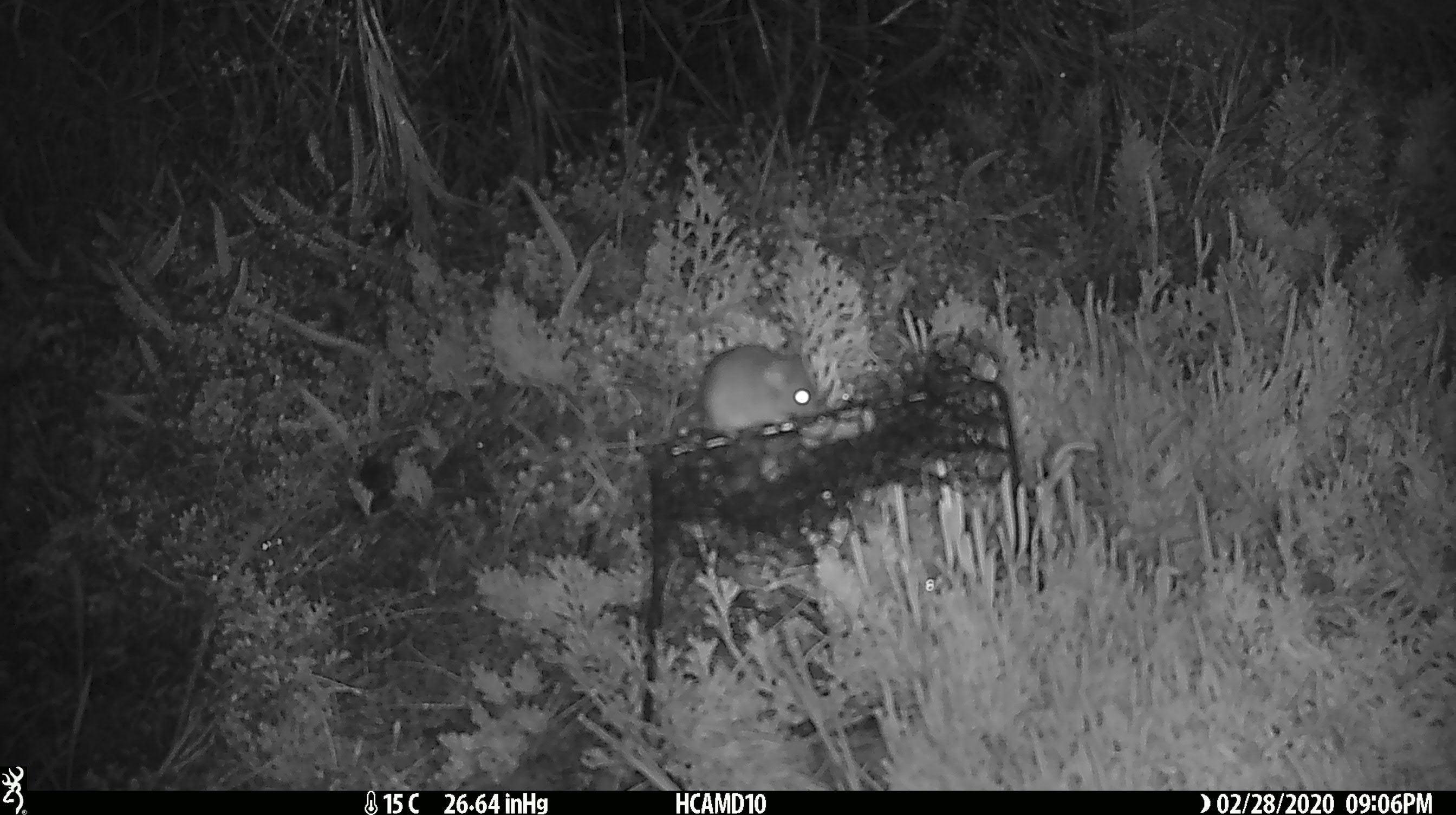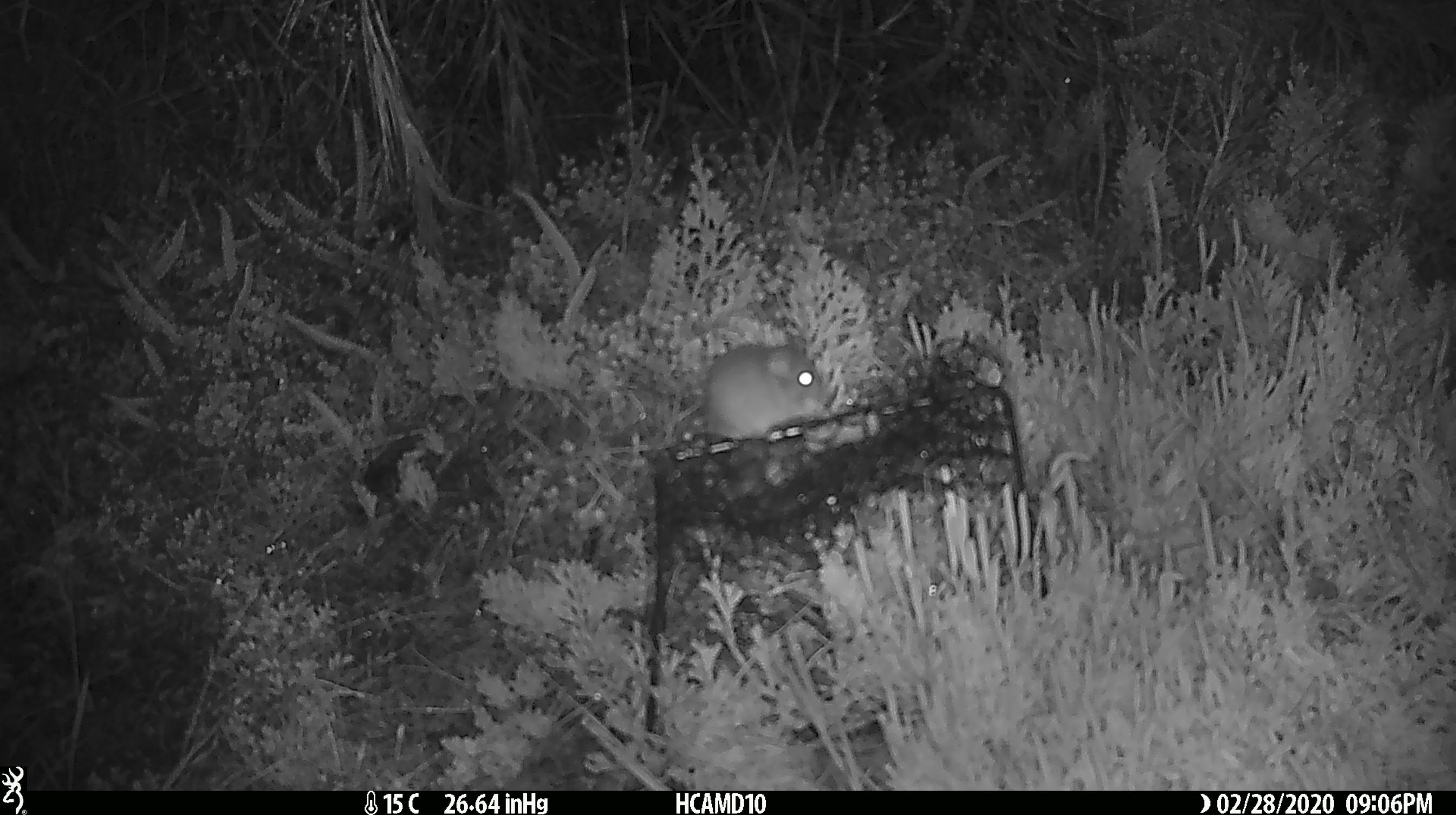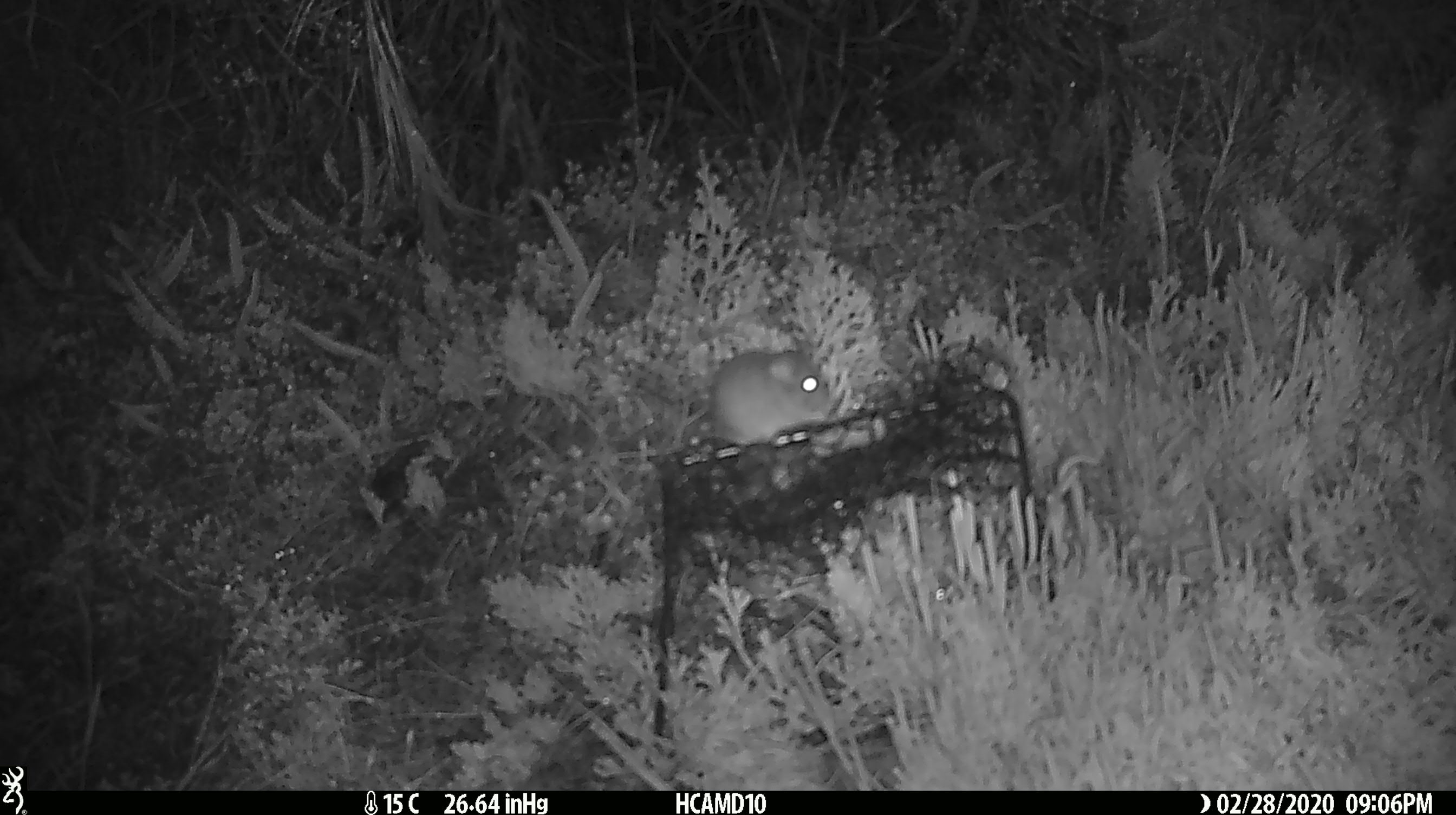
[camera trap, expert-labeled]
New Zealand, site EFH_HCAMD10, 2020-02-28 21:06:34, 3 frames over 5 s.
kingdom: Animalia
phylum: Chordata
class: Mammalia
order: Rodentia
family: Muridae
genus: Mus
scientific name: Mus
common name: mouse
Mouse (Mus).